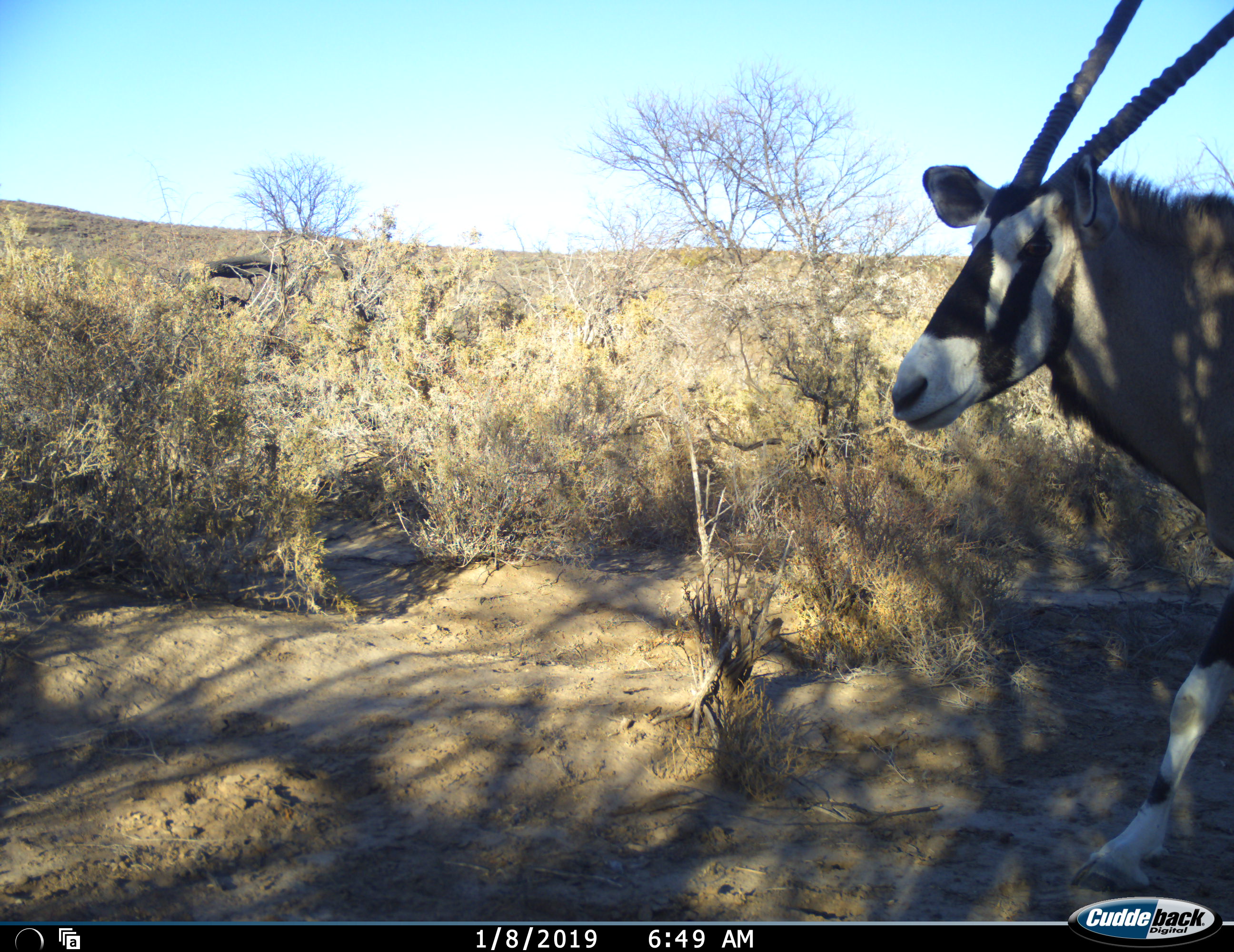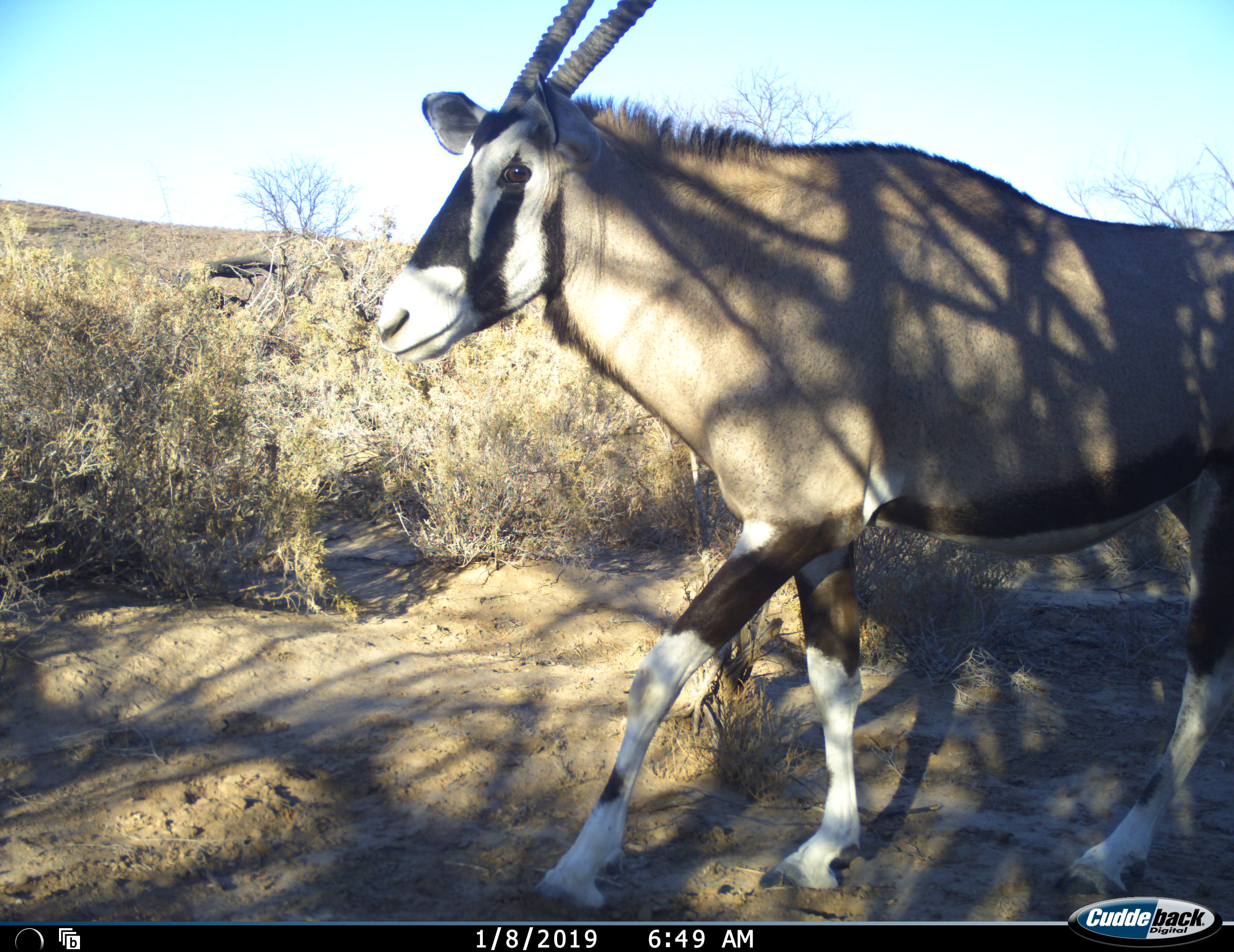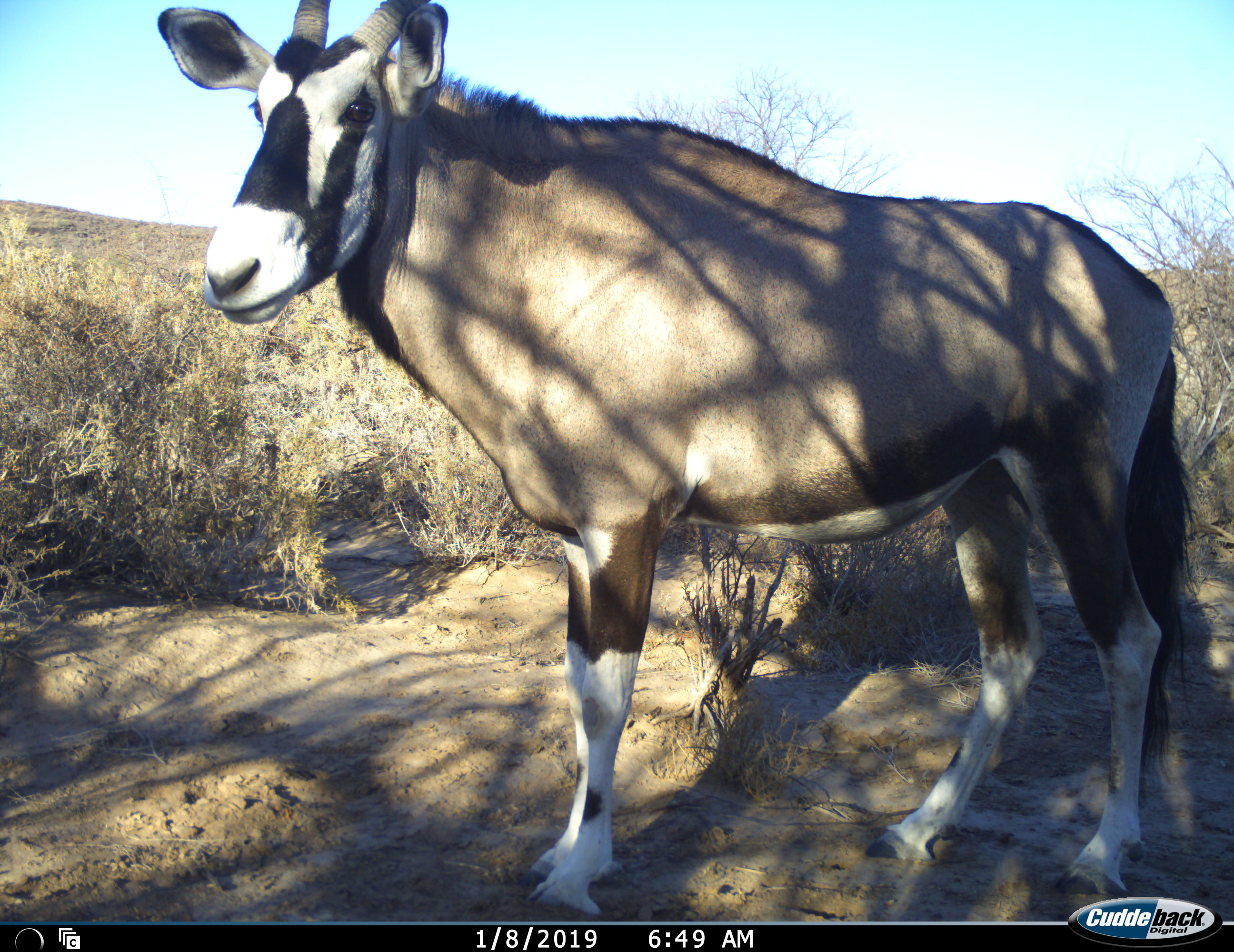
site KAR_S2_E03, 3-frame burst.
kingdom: Animalia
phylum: Chordata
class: Mammalia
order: Artiodactyla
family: Bovidae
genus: Oryx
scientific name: Oryx gazella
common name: gemsbok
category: oryx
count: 1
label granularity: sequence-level